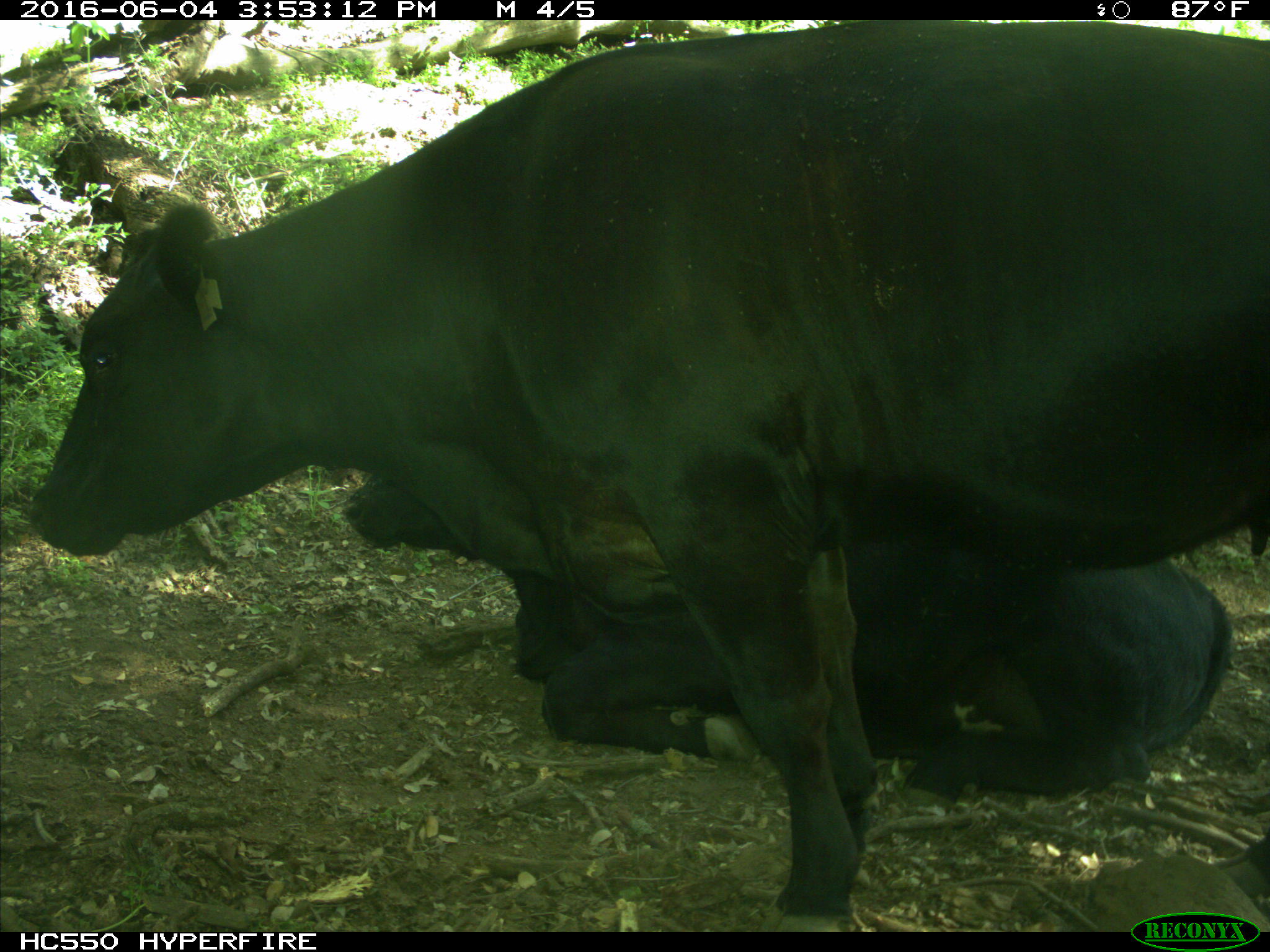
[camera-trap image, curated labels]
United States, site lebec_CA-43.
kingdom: Animalia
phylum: Chordata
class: Mammalia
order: Artiodactyla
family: Bovidae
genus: Bos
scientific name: Bos taurus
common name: domestic cow